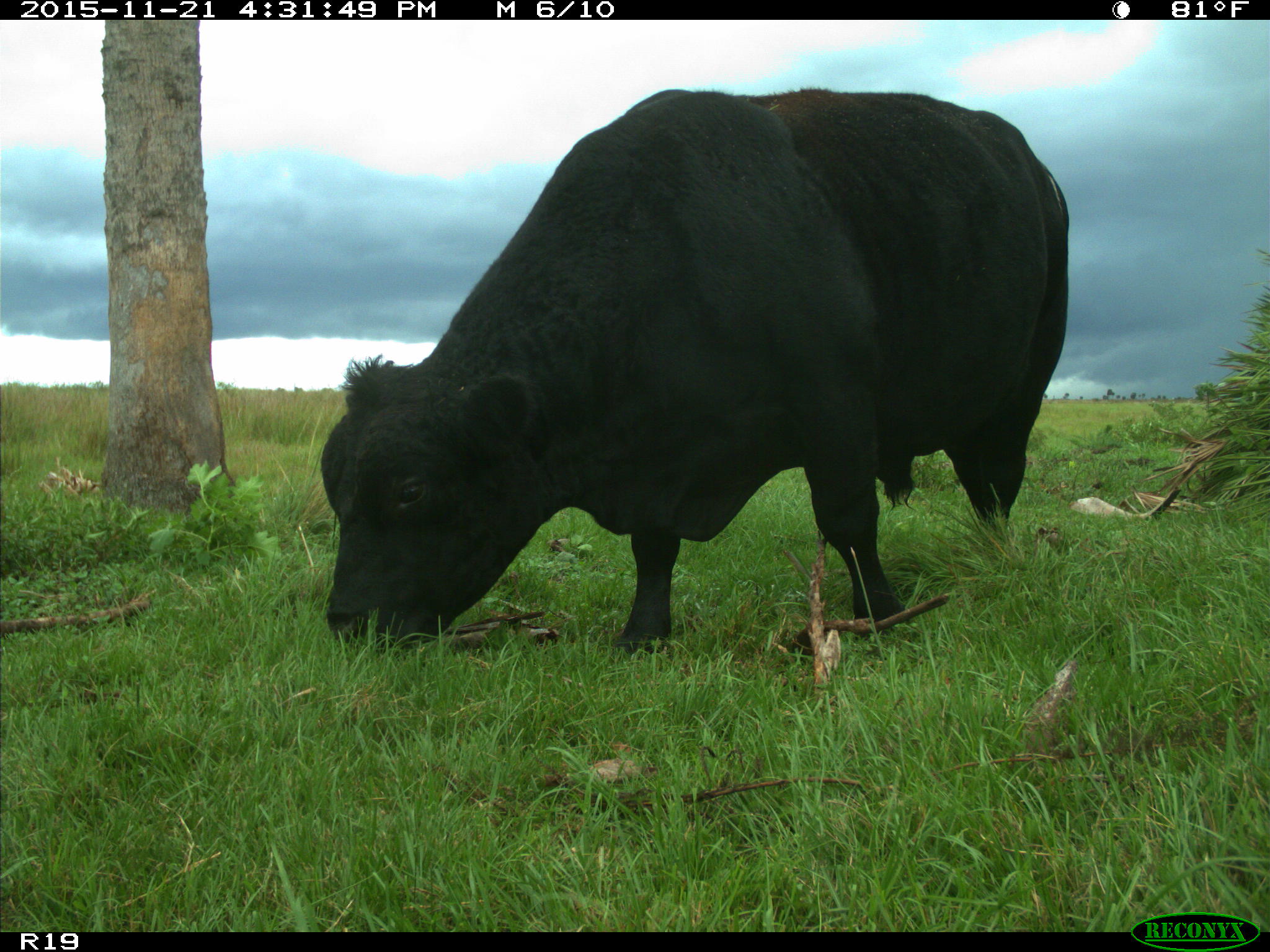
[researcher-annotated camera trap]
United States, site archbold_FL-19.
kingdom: Animalia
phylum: Chordata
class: Mammalia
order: Artiodactyla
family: Bovidae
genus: Bos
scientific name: Bos taurus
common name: domestic cow